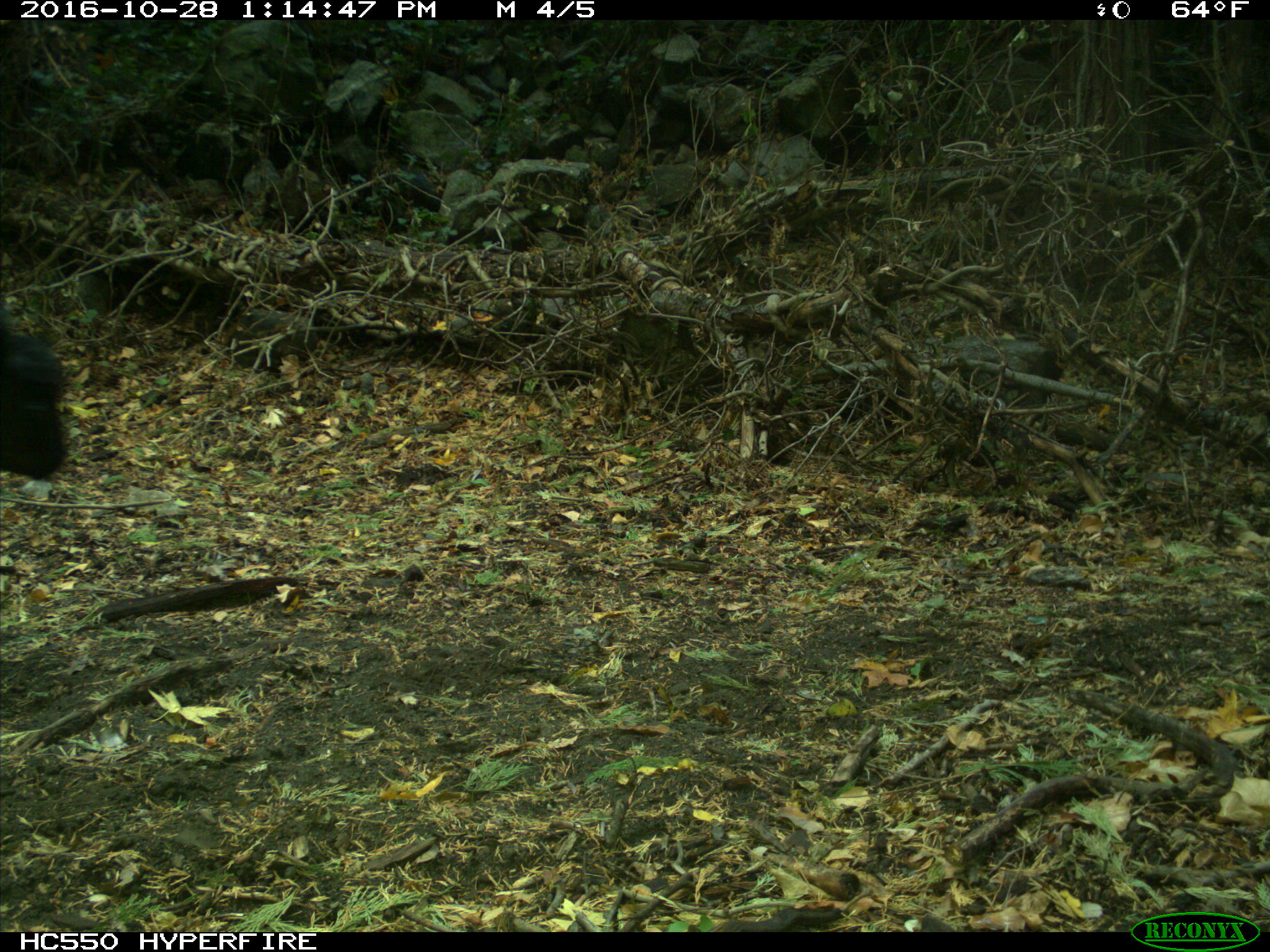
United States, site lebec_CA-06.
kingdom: Animalia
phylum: Chordata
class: Mammalia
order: Artiodactyla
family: Bovidae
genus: Bos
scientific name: Bos taurus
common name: domestic cow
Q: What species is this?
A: Bos taurus (domestic cow).